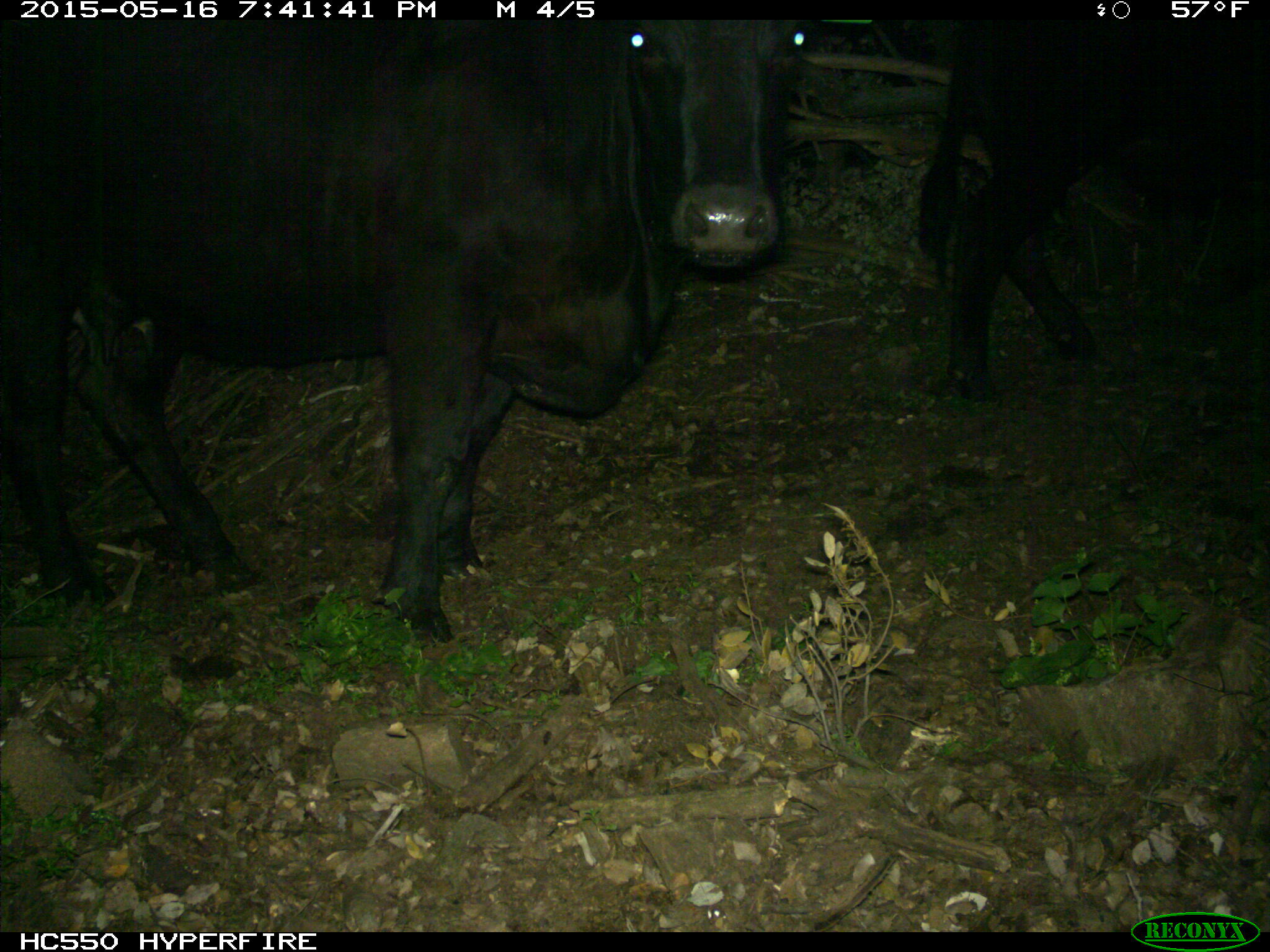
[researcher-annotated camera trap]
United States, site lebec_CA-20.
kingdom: Animalia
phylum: Chordata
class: Mammalia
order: Artiodactyla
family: Bovidae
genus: Bos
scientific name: Bos taurus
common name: domestic cow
Bos taurus (domestic cow).